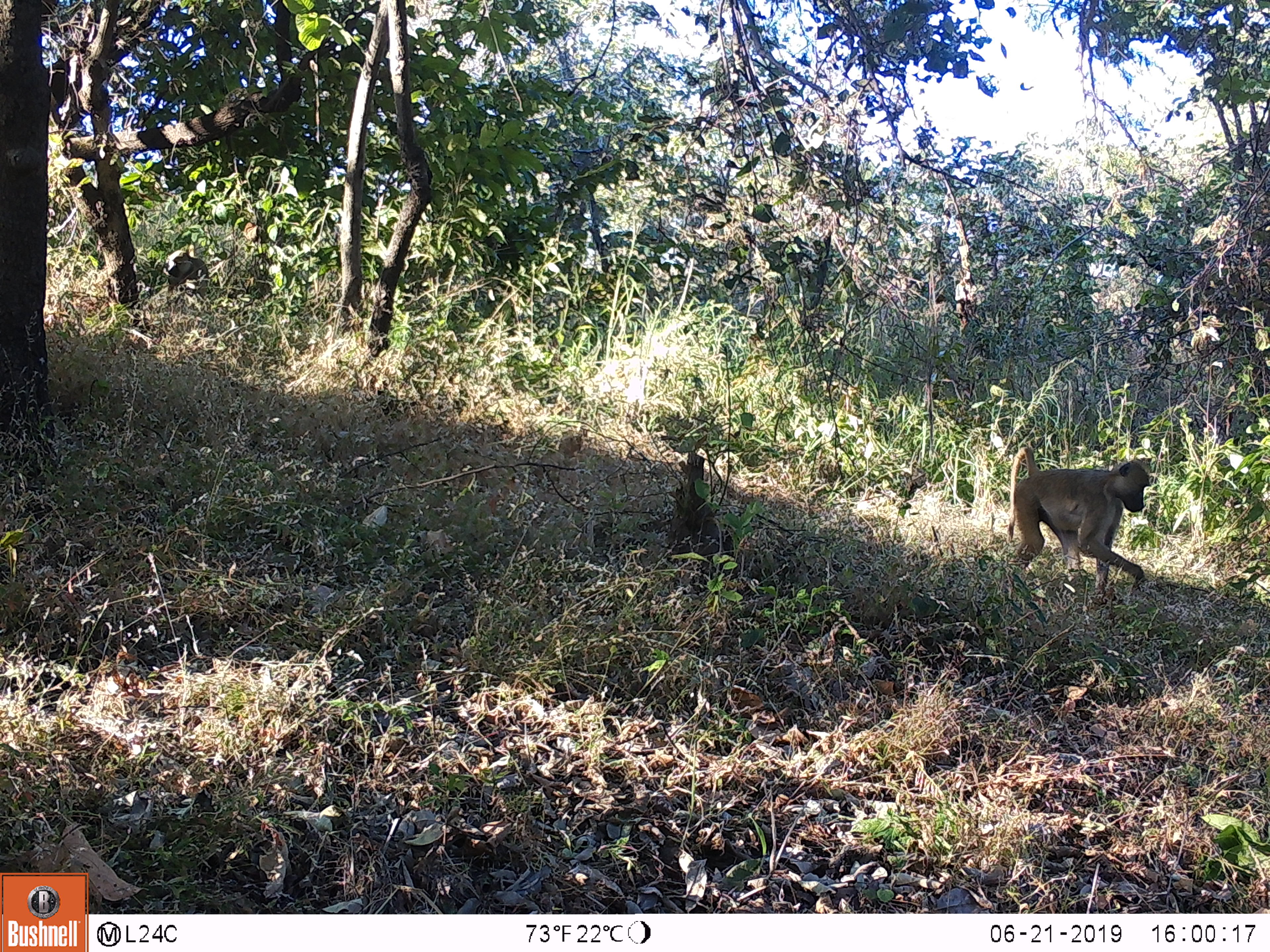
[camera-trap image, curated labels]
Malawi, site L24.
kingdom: Animalia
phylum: Chordata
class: Mammalia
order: Primates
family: Cercopithecidae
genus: Papio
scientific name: Papio cynocephalus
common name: yellow baboon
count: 1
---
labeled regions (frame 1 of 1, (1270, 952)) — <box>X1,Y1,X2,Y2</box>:
yellow baboon: <box>994,435,1159,607</box>